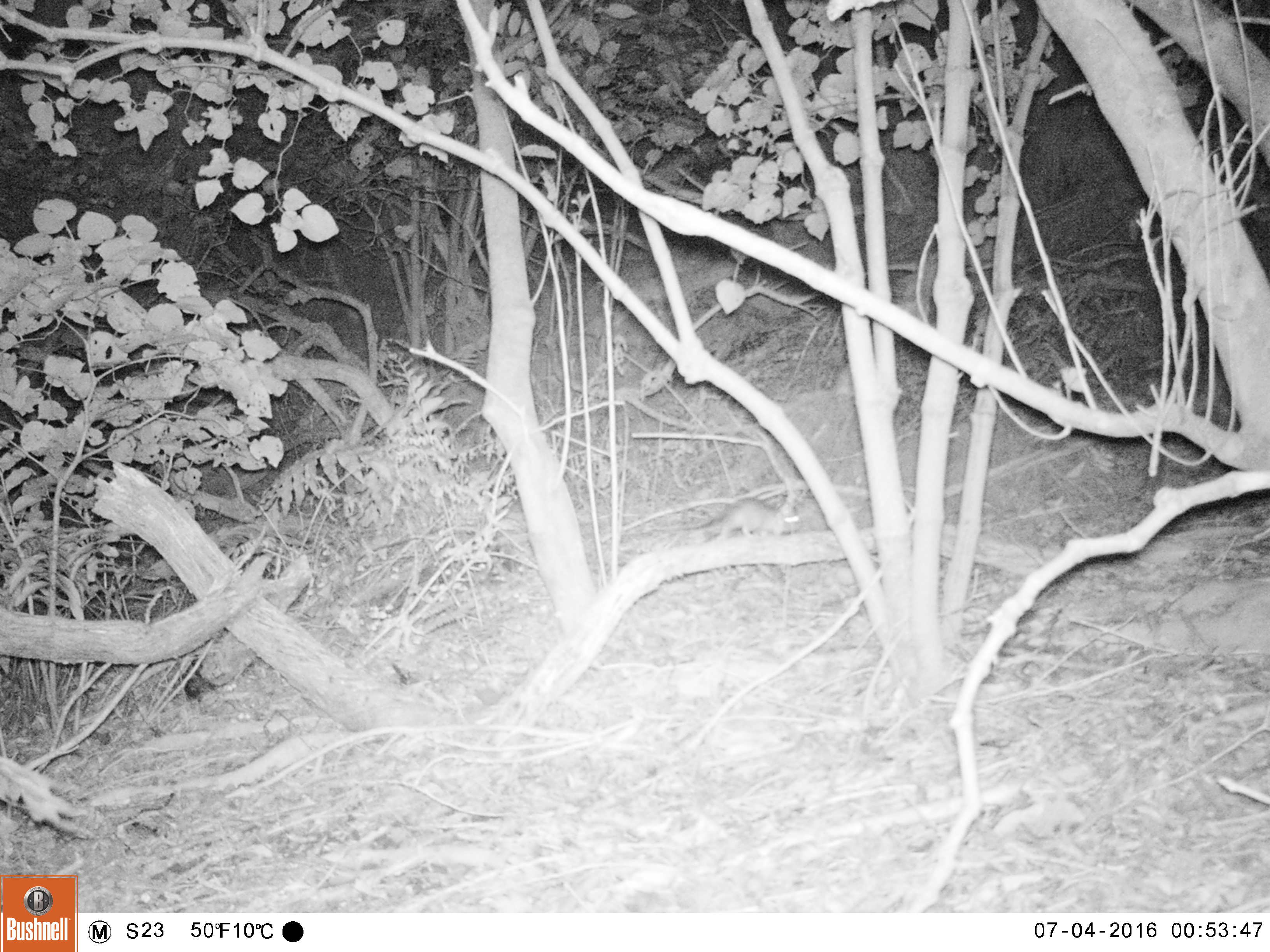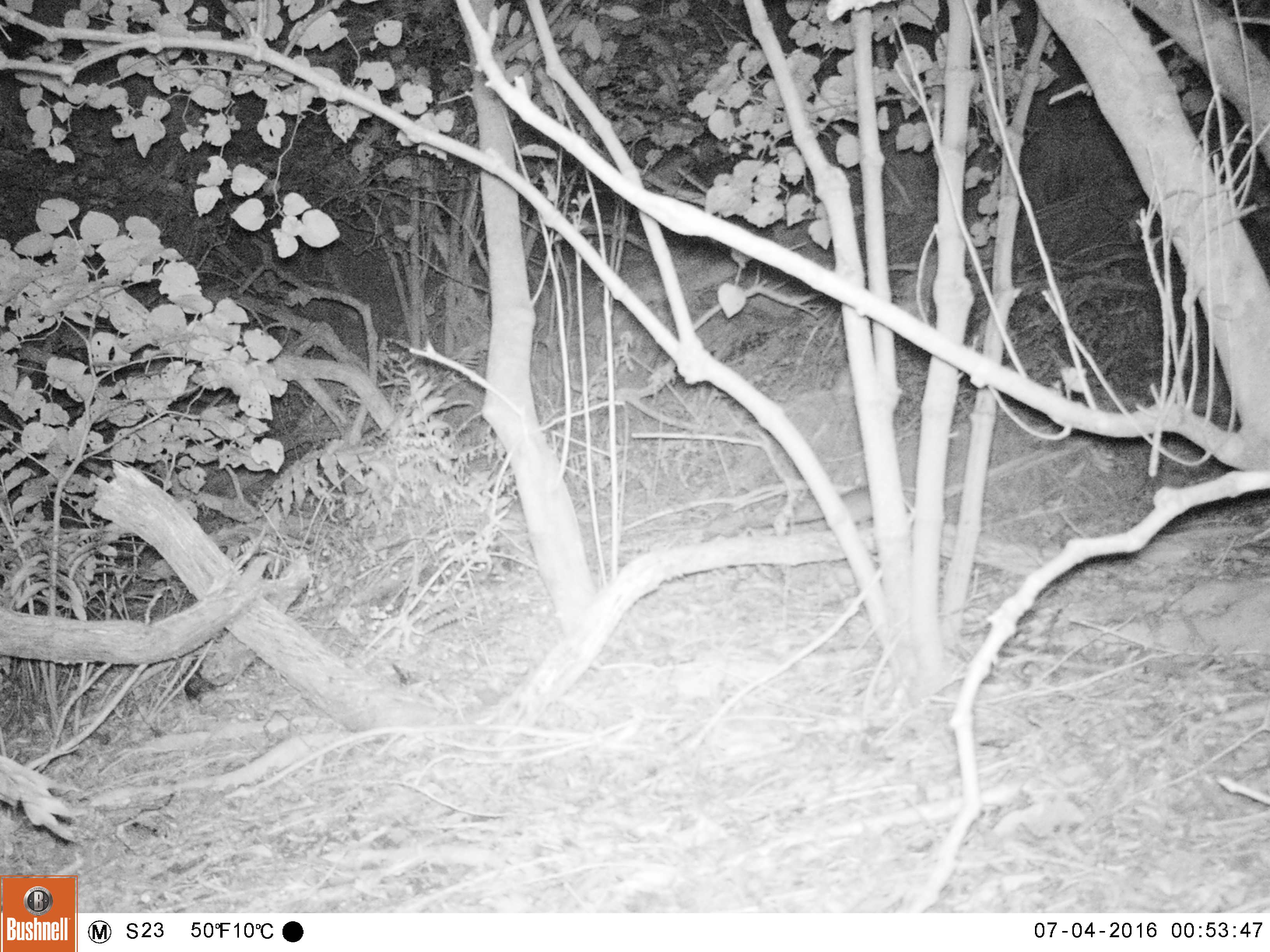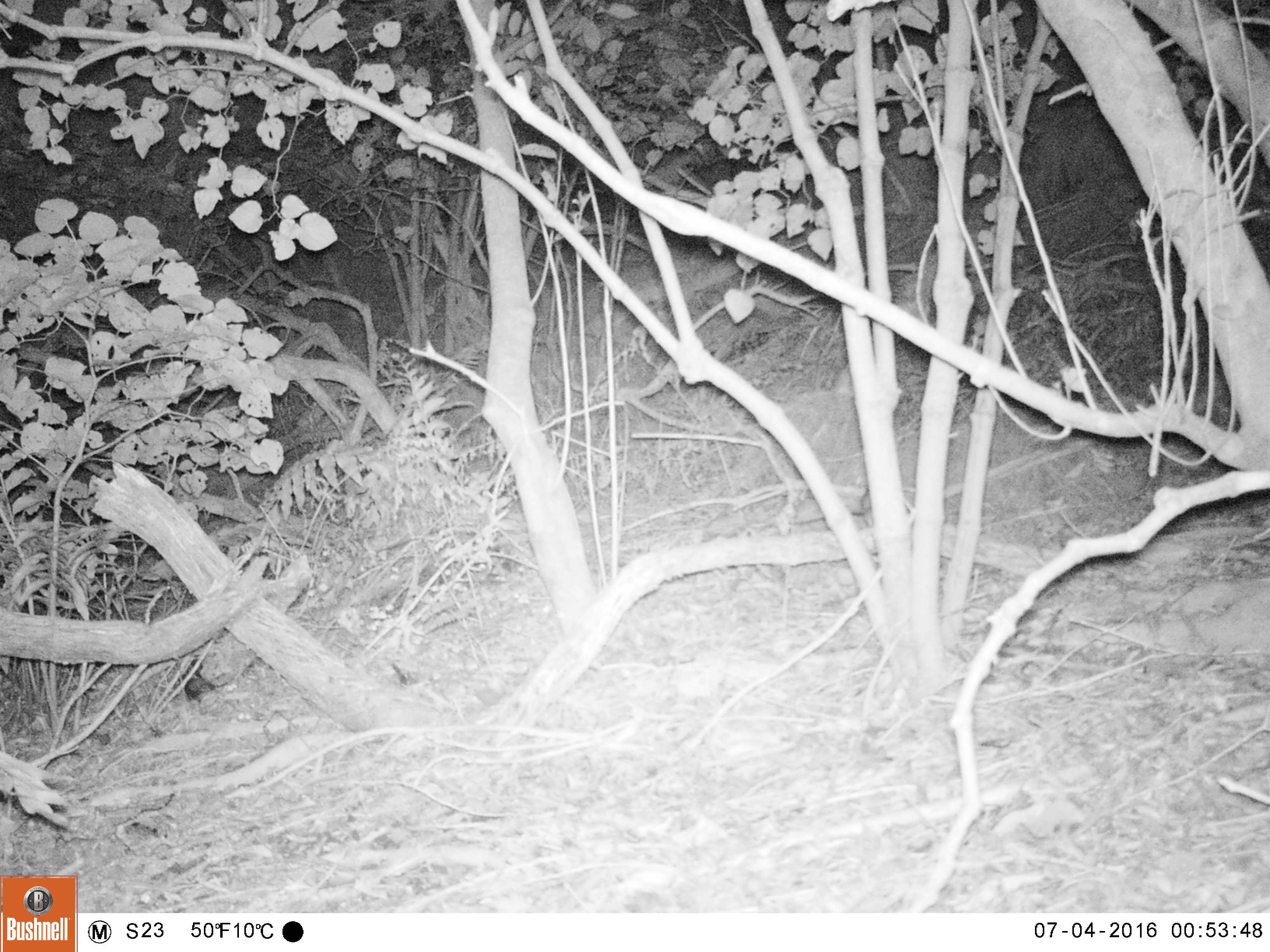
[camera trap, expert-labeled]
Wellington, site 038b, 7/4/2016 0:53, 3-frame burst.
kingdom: Animalia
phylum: Chordata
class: Mammalia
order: Rodentia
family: Muridae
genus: Rattus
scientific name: Rattus rattus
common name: ship rat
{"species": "ship rat (Rattus rattus)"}